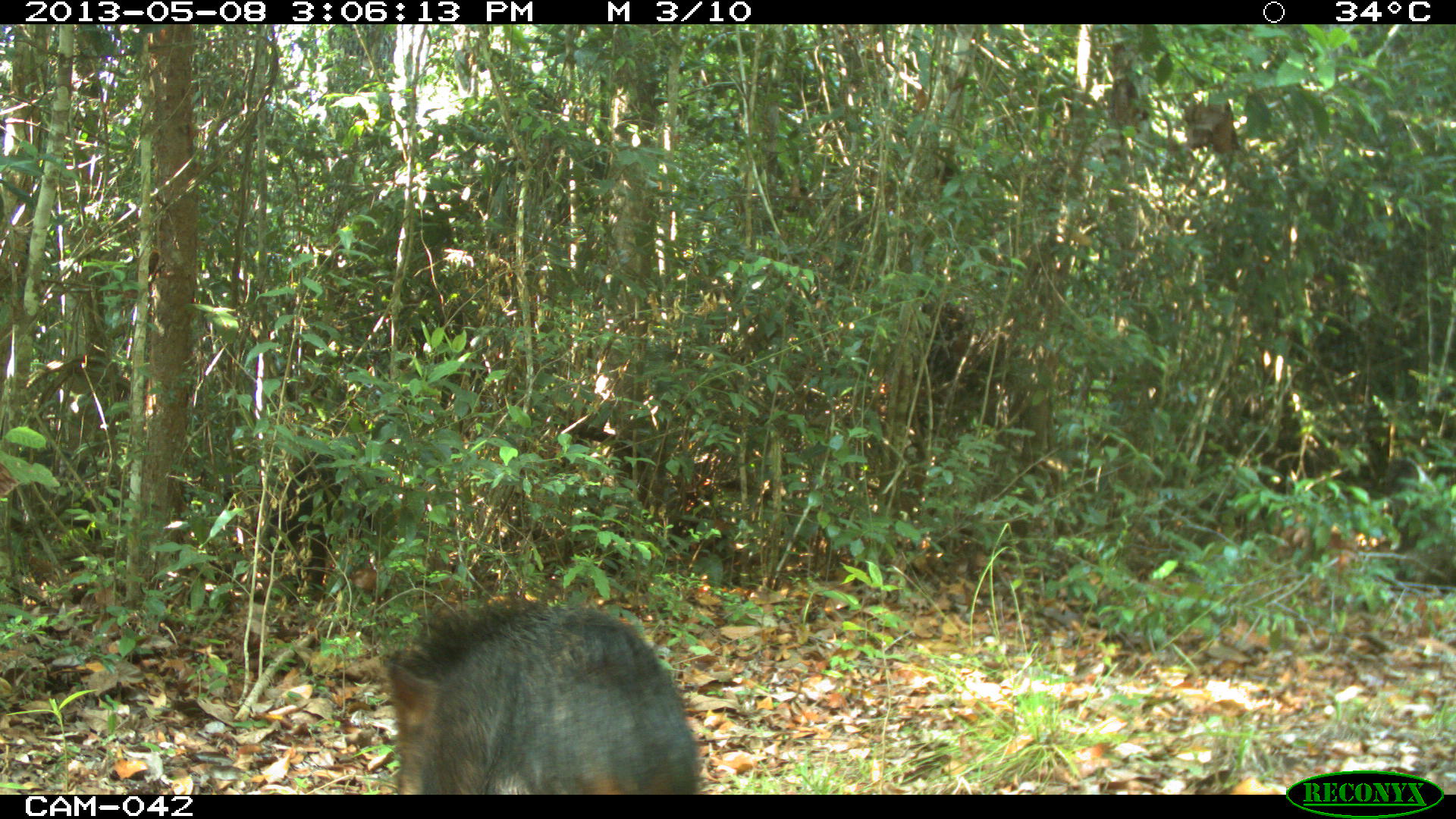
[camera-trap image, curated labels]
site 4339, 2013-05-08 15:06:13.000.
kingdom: Animalia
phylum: Chordata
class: Mammalia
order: Artiodactyla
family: Tayassuidae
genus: Tayassu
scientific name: Tayassu pecari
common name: white-lipped peccary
Tayassu pecari (white-lipped peccary), count 32.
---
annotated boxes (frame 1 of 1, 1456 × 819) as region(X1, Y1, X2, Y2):
tayassu pecari: region(375, 598, 696, 790)